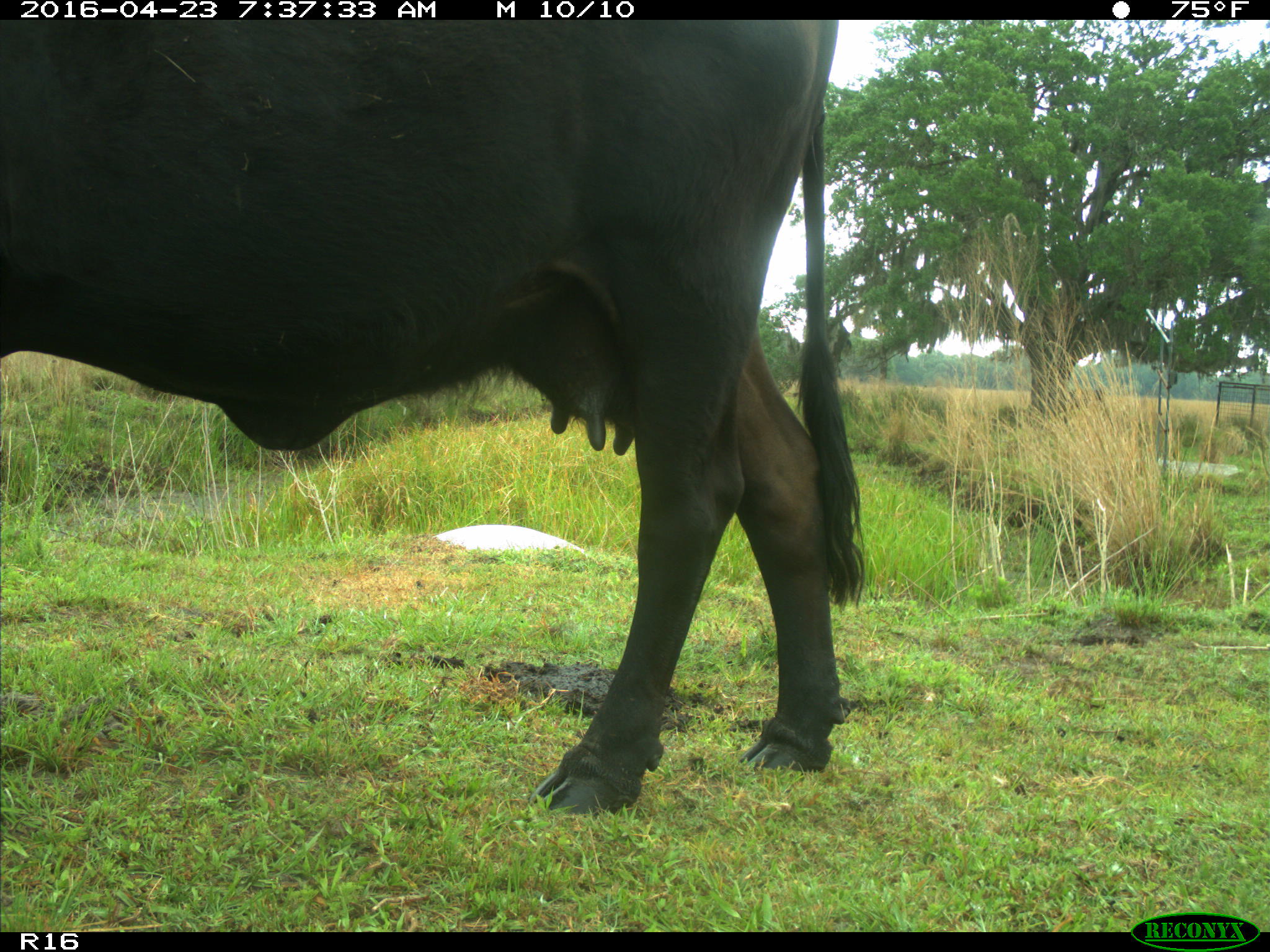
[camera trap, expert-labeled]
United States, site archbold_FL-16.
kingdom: Animalia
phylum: Chordata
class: Mammalia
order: Artiodactyla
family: Bovidae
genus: Bos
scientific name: Bos taurus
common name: domestic cow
Bos taurus (domestic cow).